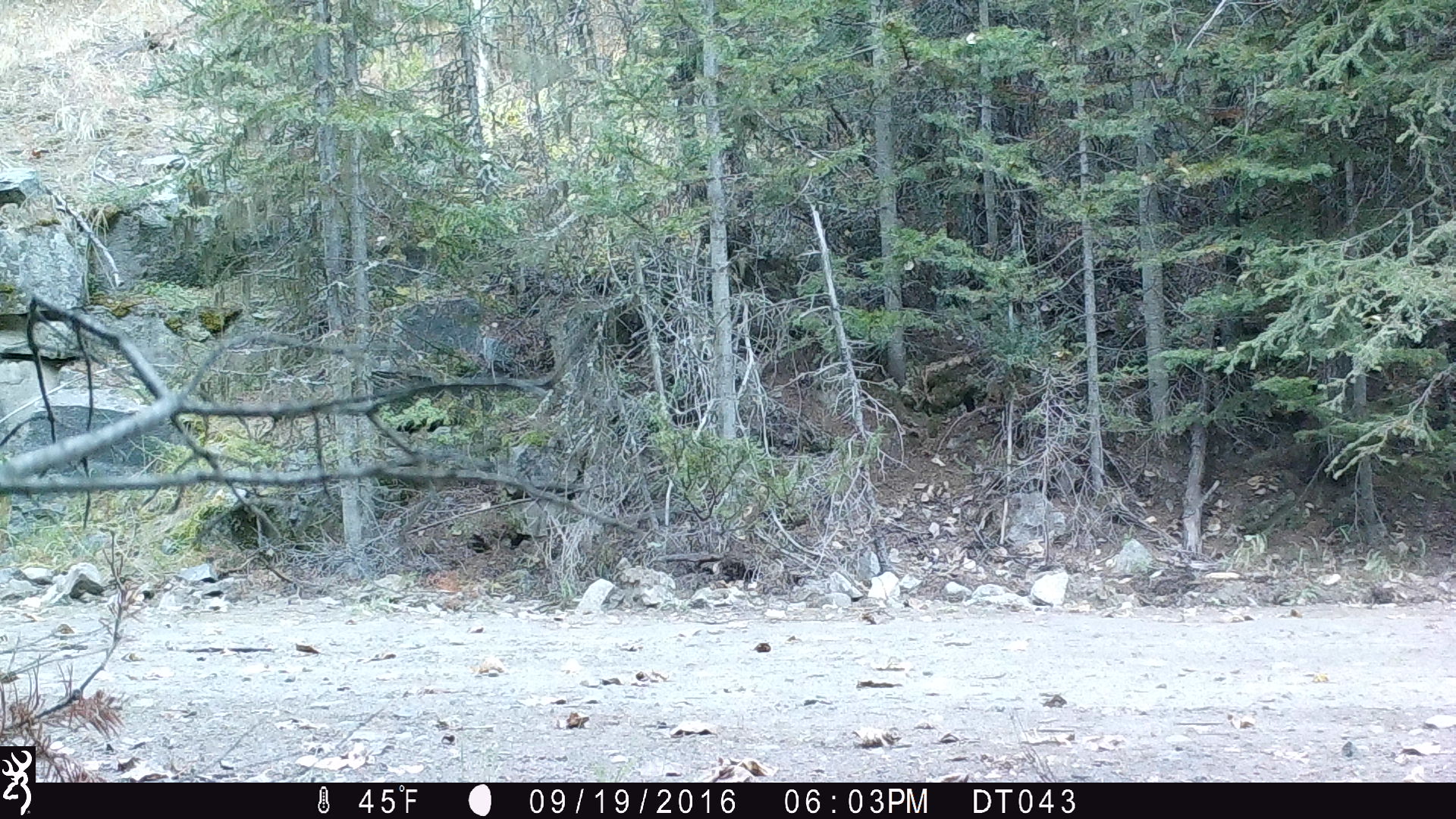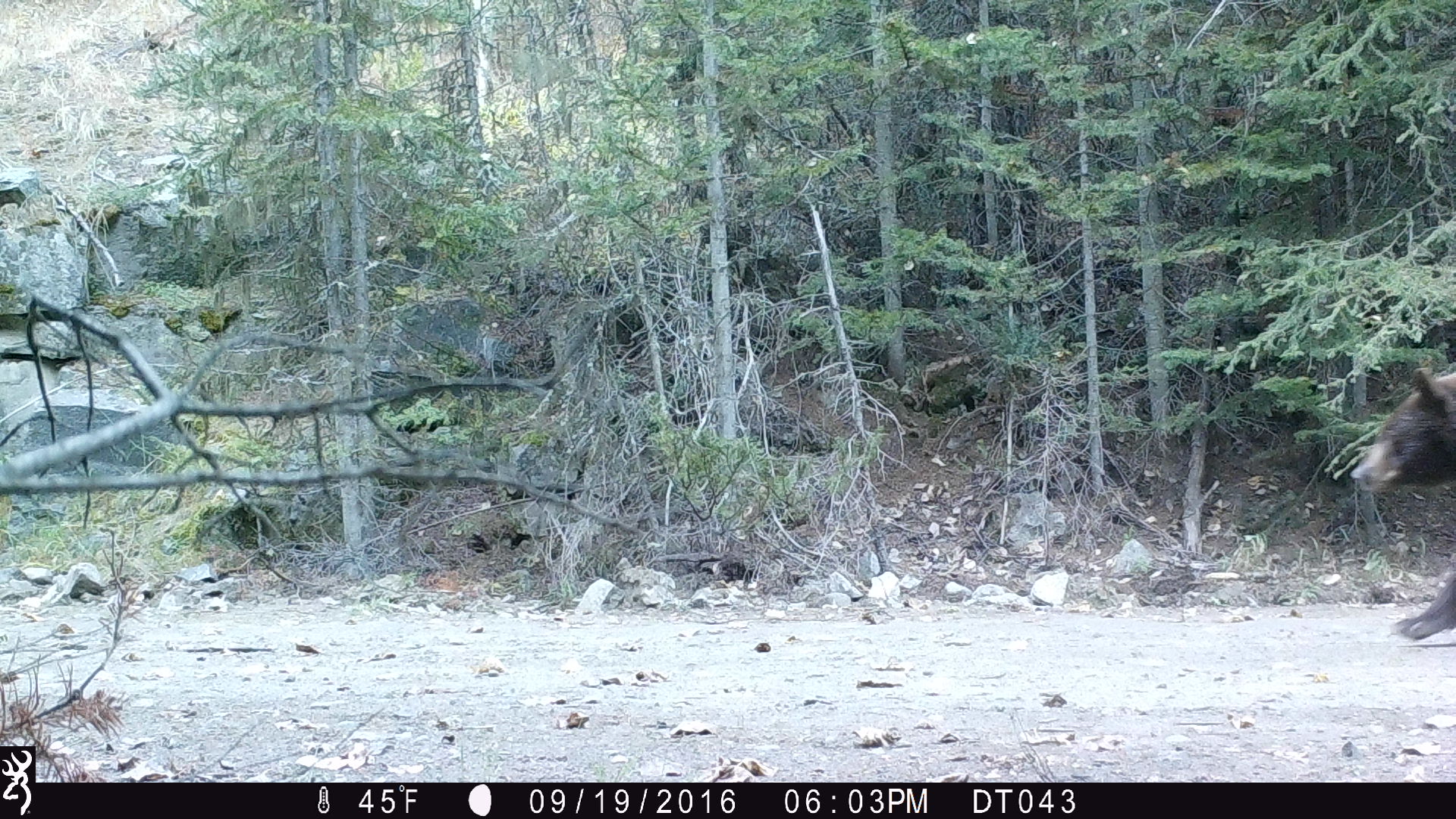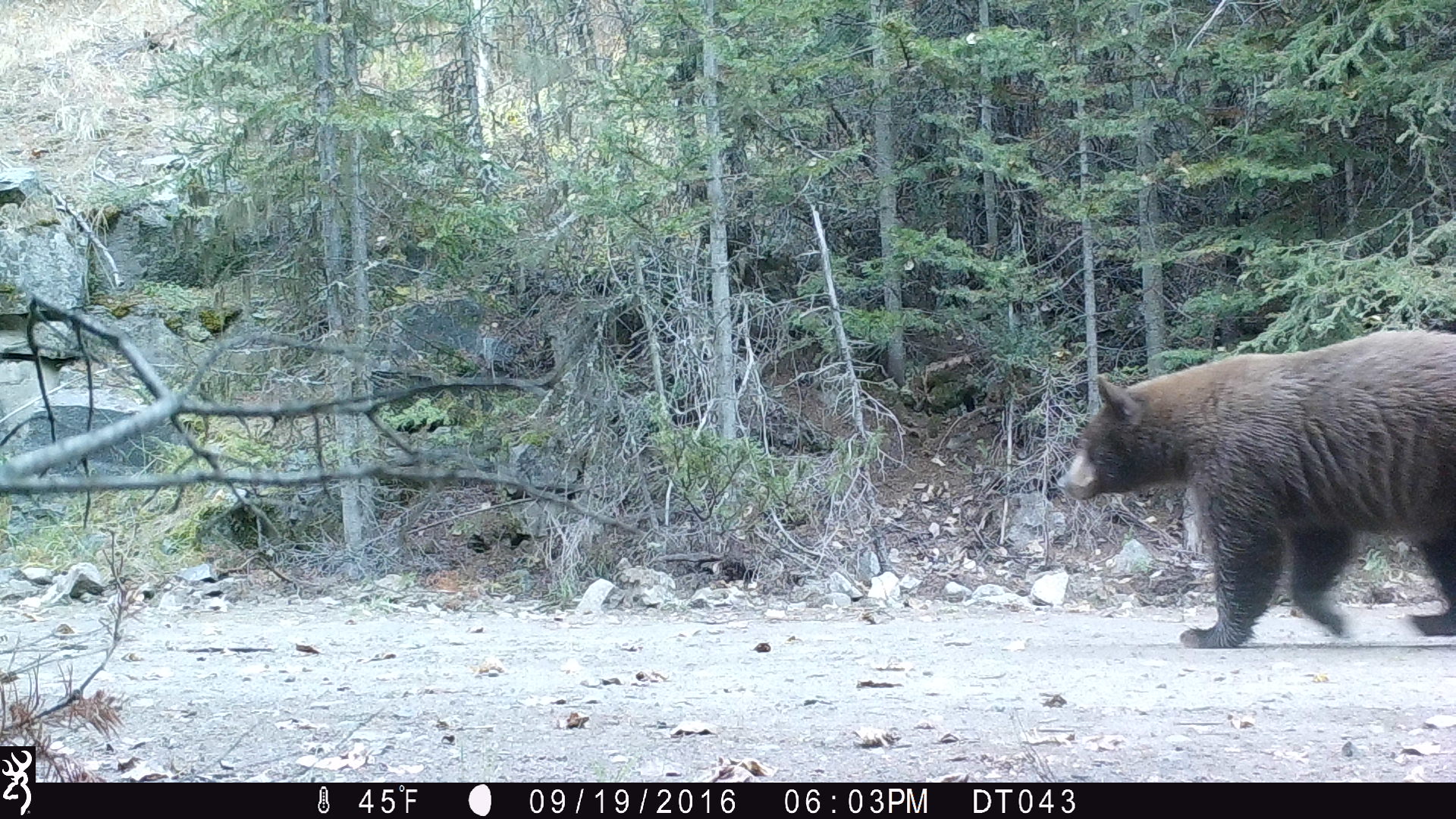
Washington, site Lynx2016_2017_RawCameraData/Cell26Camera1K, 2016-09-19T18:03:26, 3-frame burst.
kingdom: Animalia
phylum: Chordata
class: Mammalia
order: Carnivora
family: Ursidae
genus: Ursus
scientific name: Ursus americanus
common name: american black bear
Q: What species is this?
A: Ursus americanus (american black bear).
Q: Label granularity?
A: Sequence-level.